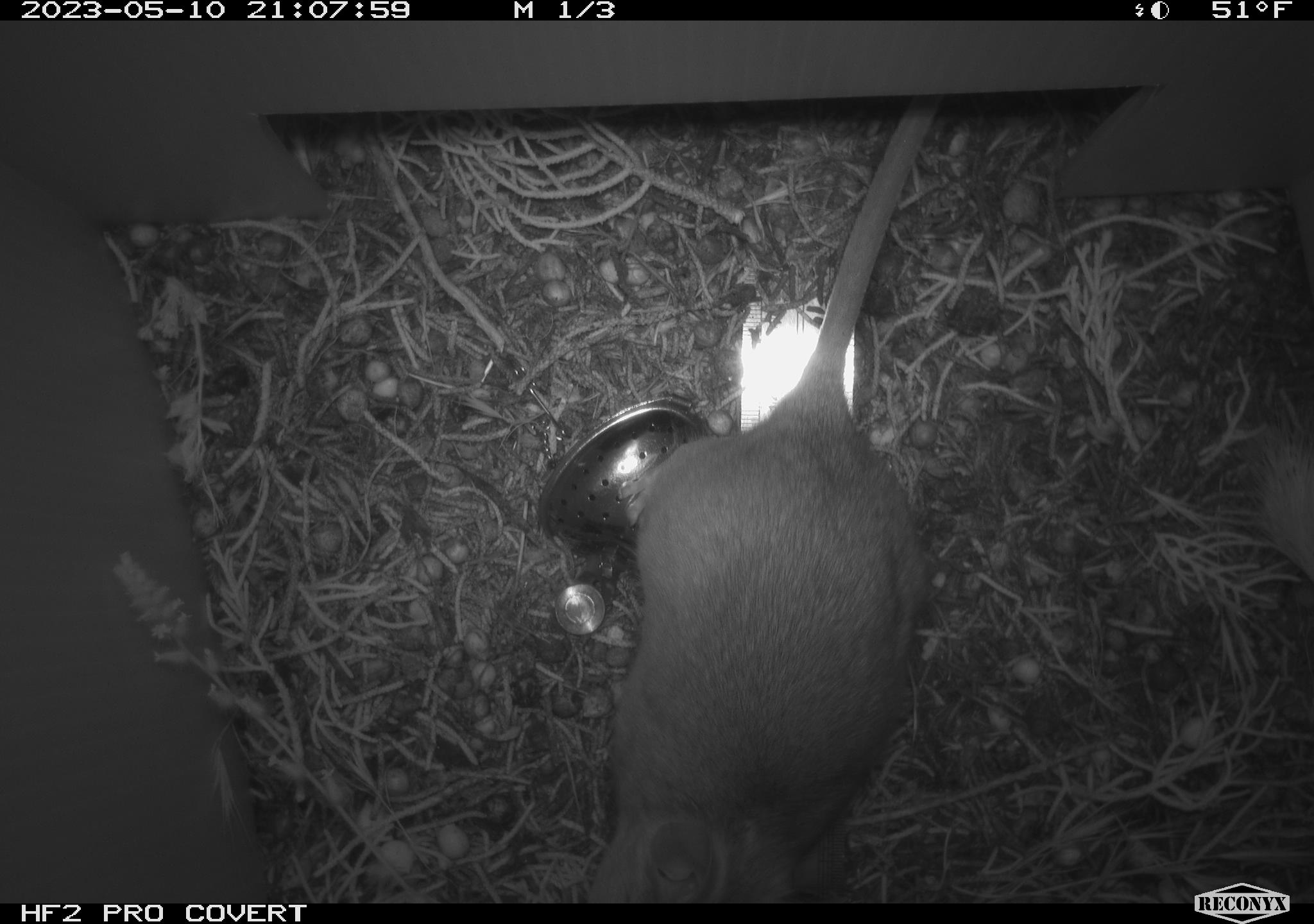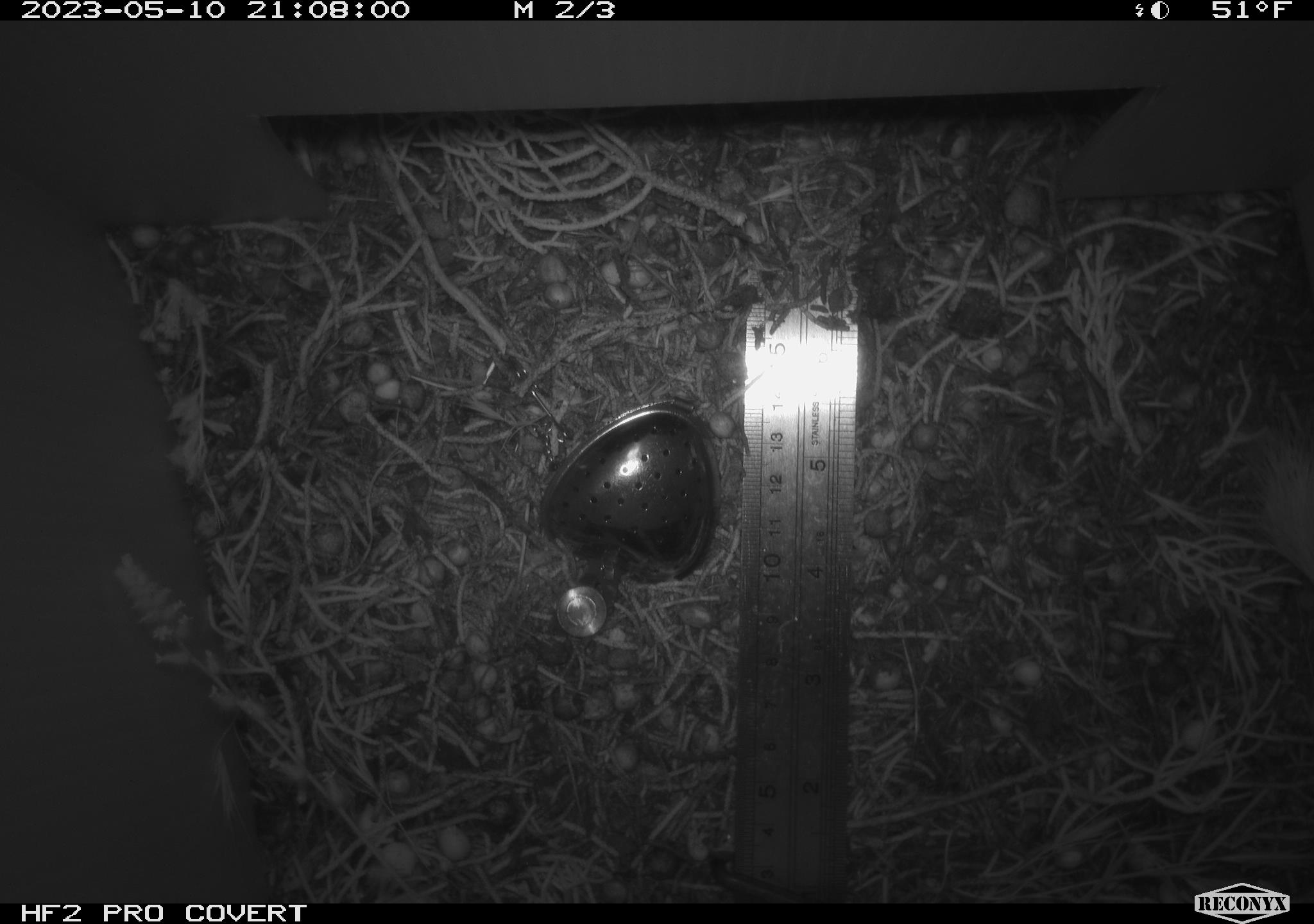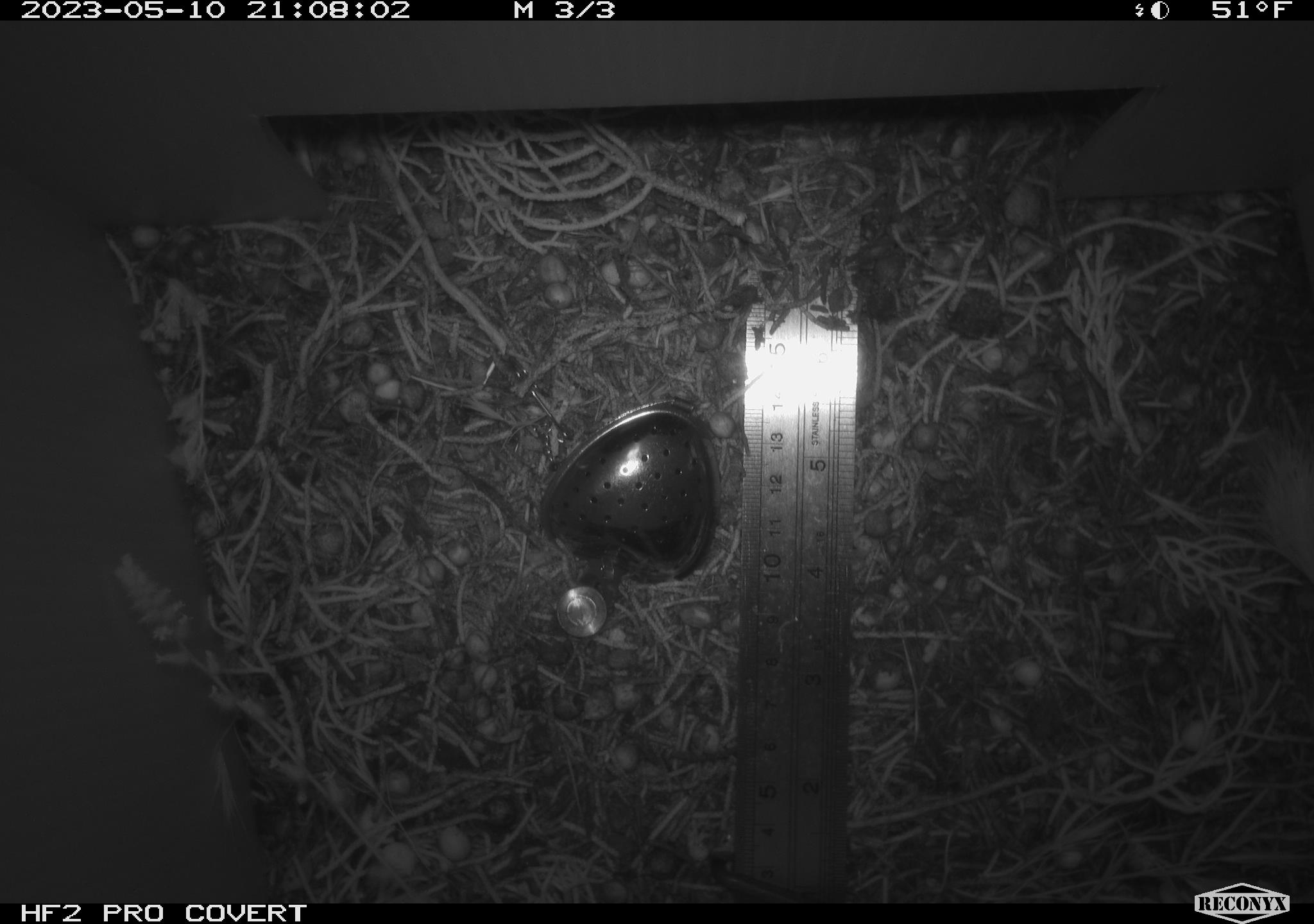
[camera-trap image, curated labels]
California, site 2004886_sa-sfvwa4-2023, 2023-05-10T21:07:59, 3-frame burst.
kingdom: Animalia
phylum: Chordata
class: Mammalia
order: Rodentia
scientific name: Rodentia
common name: mouse species